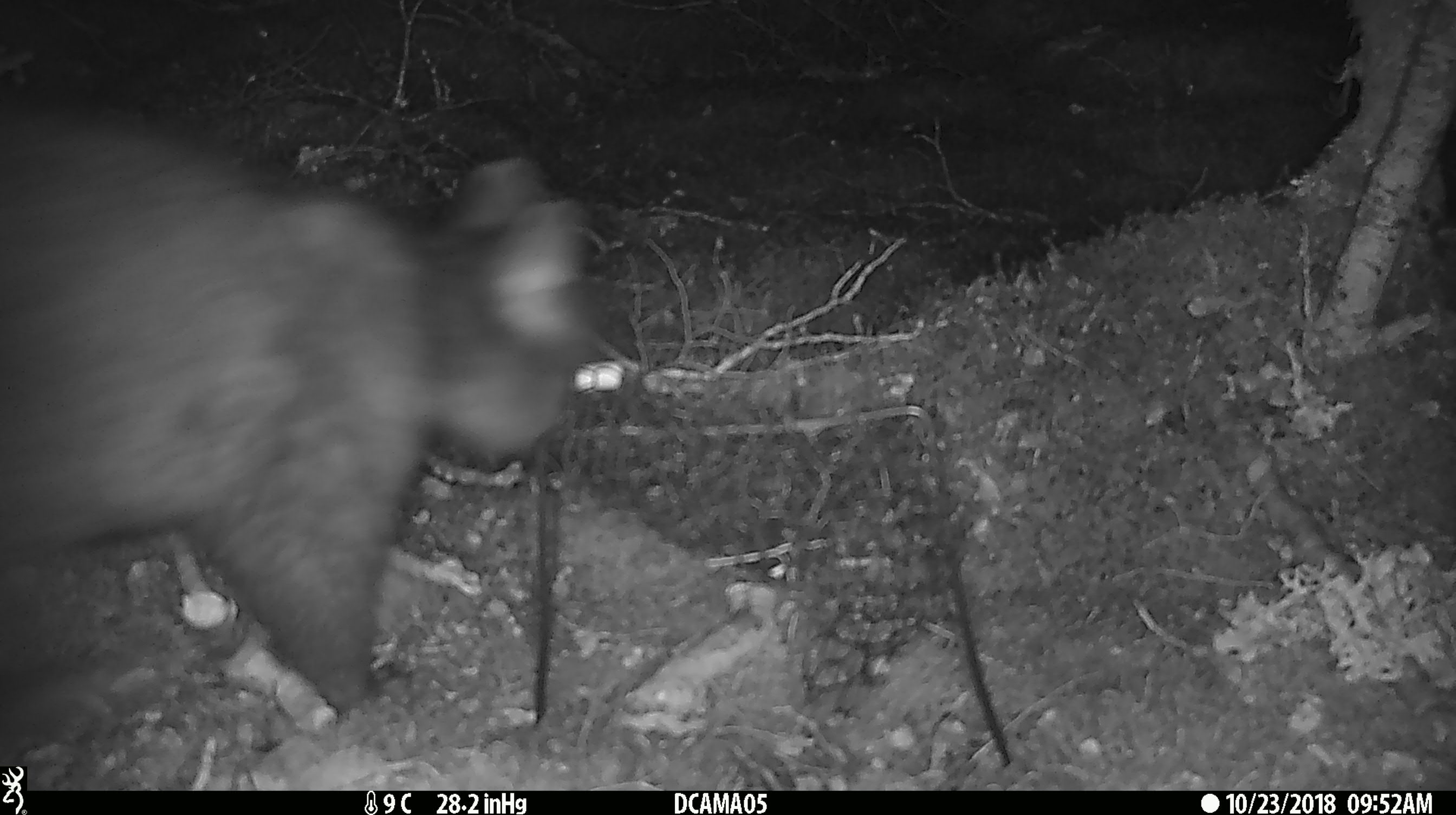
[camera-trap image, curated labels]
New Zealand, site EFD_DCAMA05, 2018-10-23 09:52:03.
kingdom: Animalia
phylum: Chordata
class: Mammalia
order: Diprotodontia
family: Phalangeridae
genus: Trichosurus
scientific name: Trichosurus vulpecula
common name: common brushtail possum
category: possum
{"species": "possum (common brushtail possum) (Trichosurus vulpecula)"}